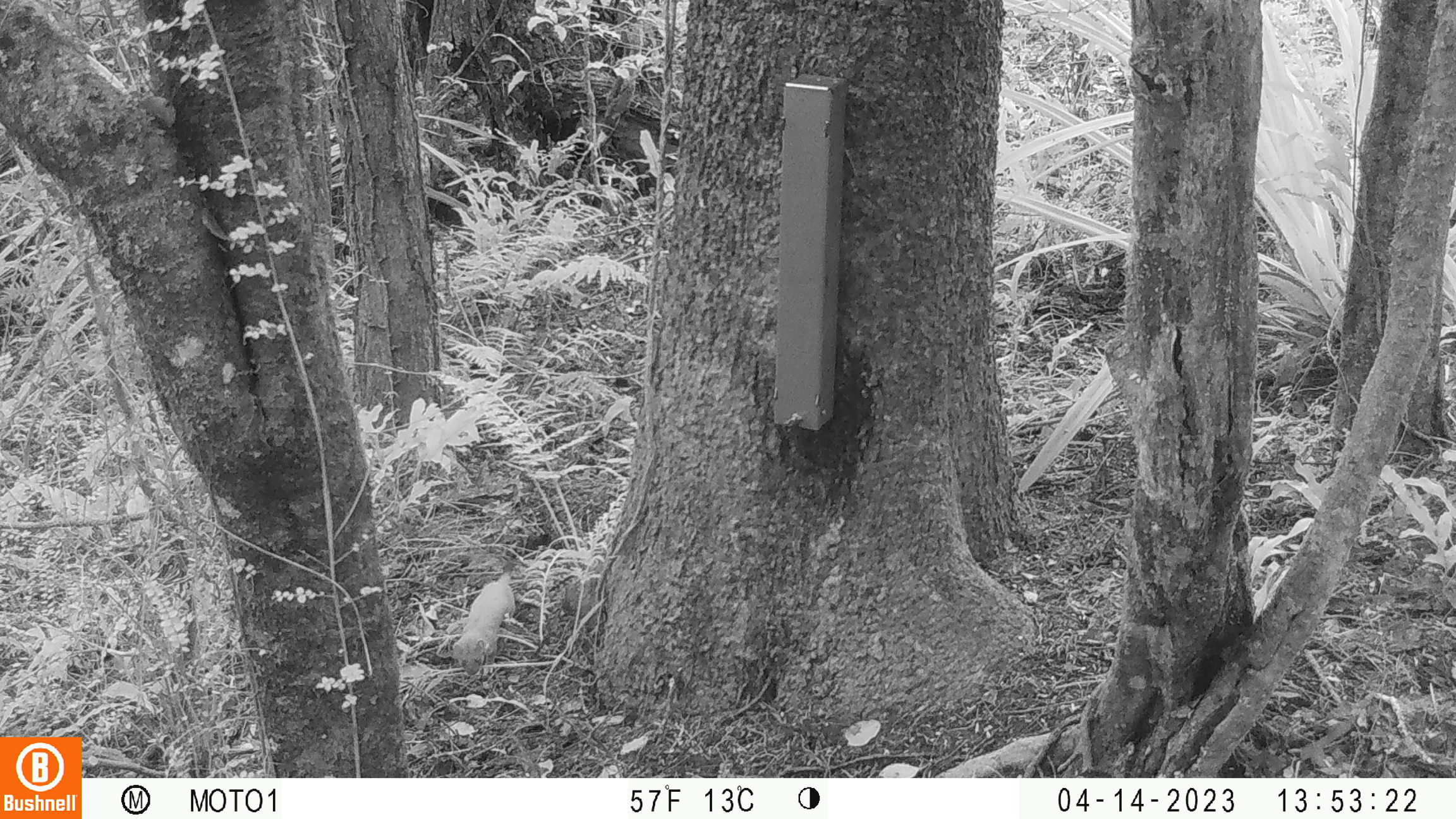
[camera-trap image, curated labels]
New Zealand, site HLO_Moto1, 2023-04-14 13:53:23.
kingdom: Animalia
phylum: Chordata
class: Mammalia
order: Carnivora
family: Mustelidae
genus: Mustela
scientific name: Mustela erminea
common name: stoat